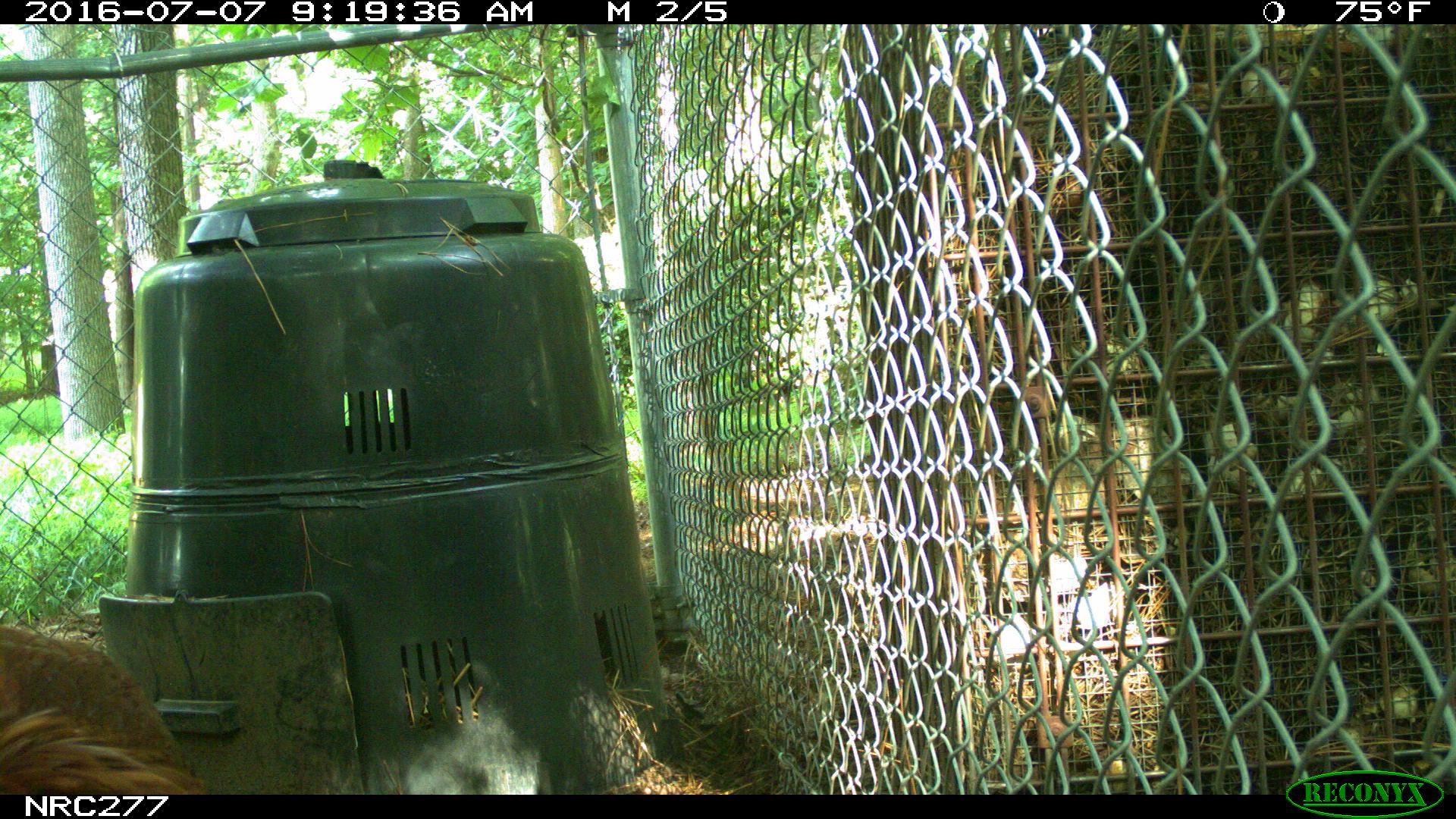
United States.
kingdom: Animalia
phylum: Chordata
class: Aves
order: Galliformes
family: Phasianidae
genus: Gallus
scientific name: Gallus gallus domesticus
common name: domestic chicken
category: Chicken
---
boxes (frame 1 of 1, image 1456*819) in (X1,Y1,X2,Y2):
Chicken: (0,619,196,806)